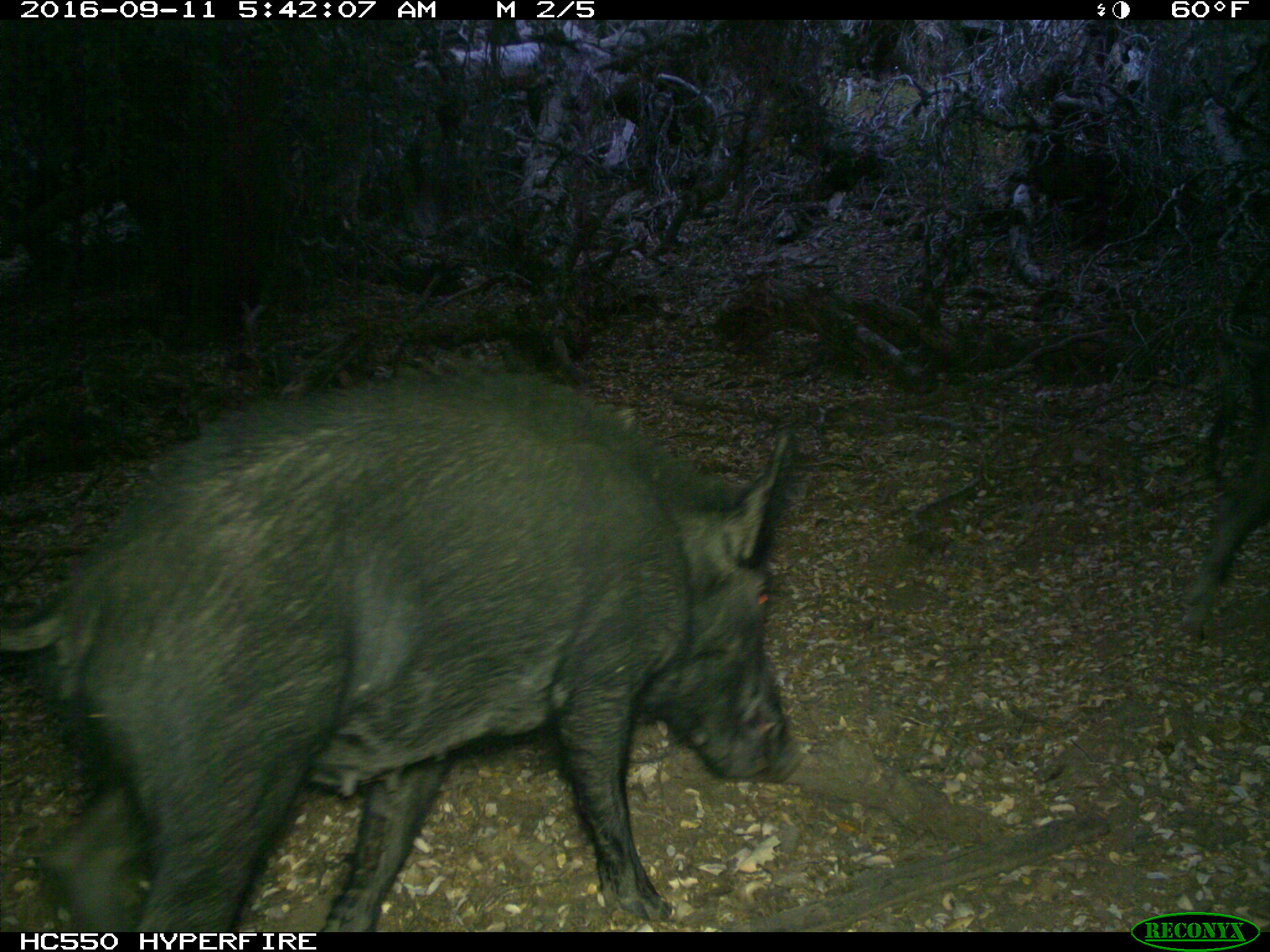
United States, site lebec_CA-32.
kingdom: Animalia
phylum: Chordata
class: Mammalia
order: Artiodactyla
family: Suidae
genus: Sus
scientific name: Sus scrofa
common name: wild boar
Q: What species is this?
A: Sus scrofa (wild boar).